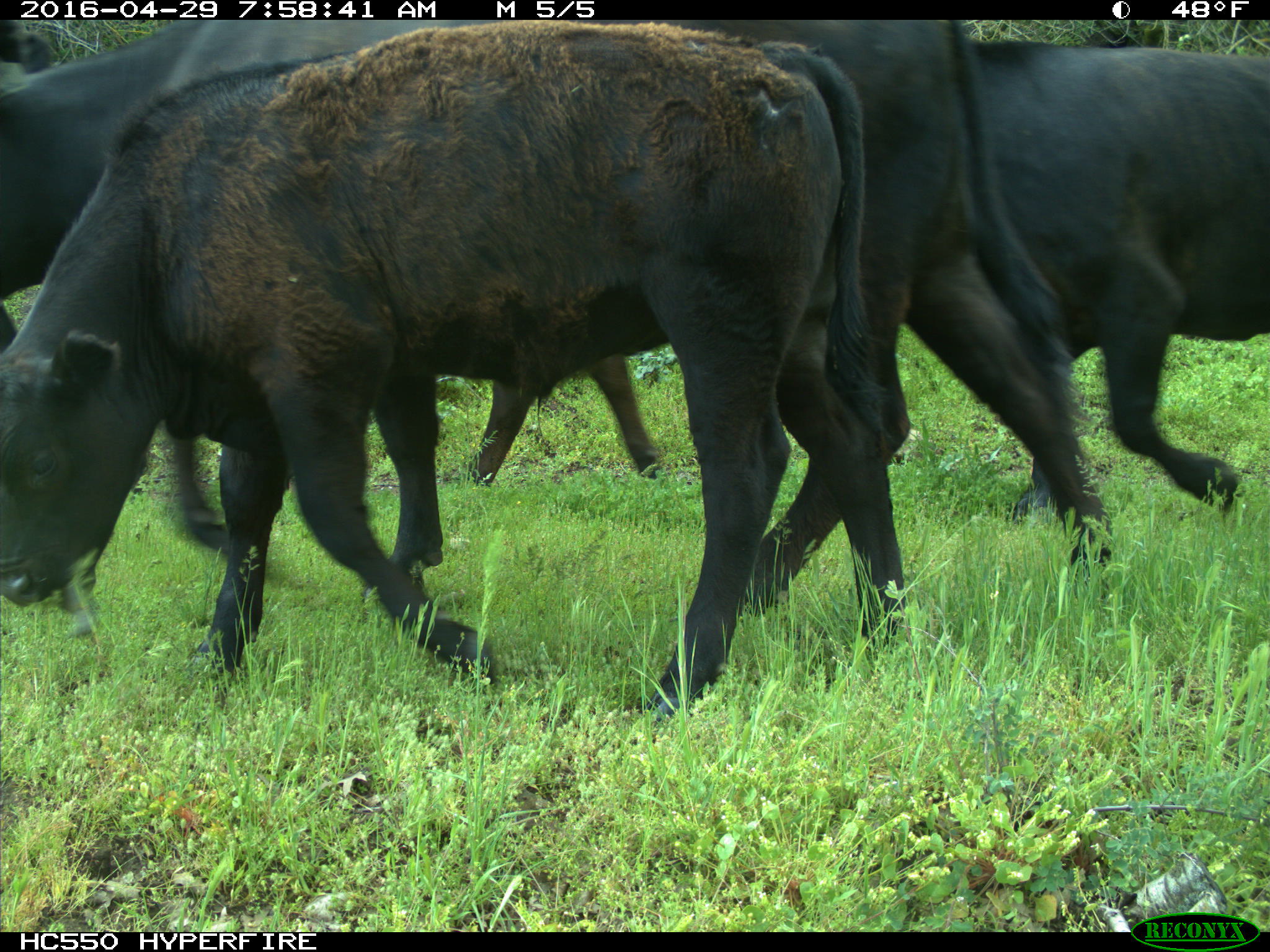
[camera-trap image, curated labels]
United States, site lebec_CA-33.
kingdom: Animalia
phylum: Chordata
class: Mammalia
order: Artiodactyla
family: Bovidae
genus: Bos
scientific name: Bos taurus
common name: domestic cow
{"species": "Bos taurus (domestic cow)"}